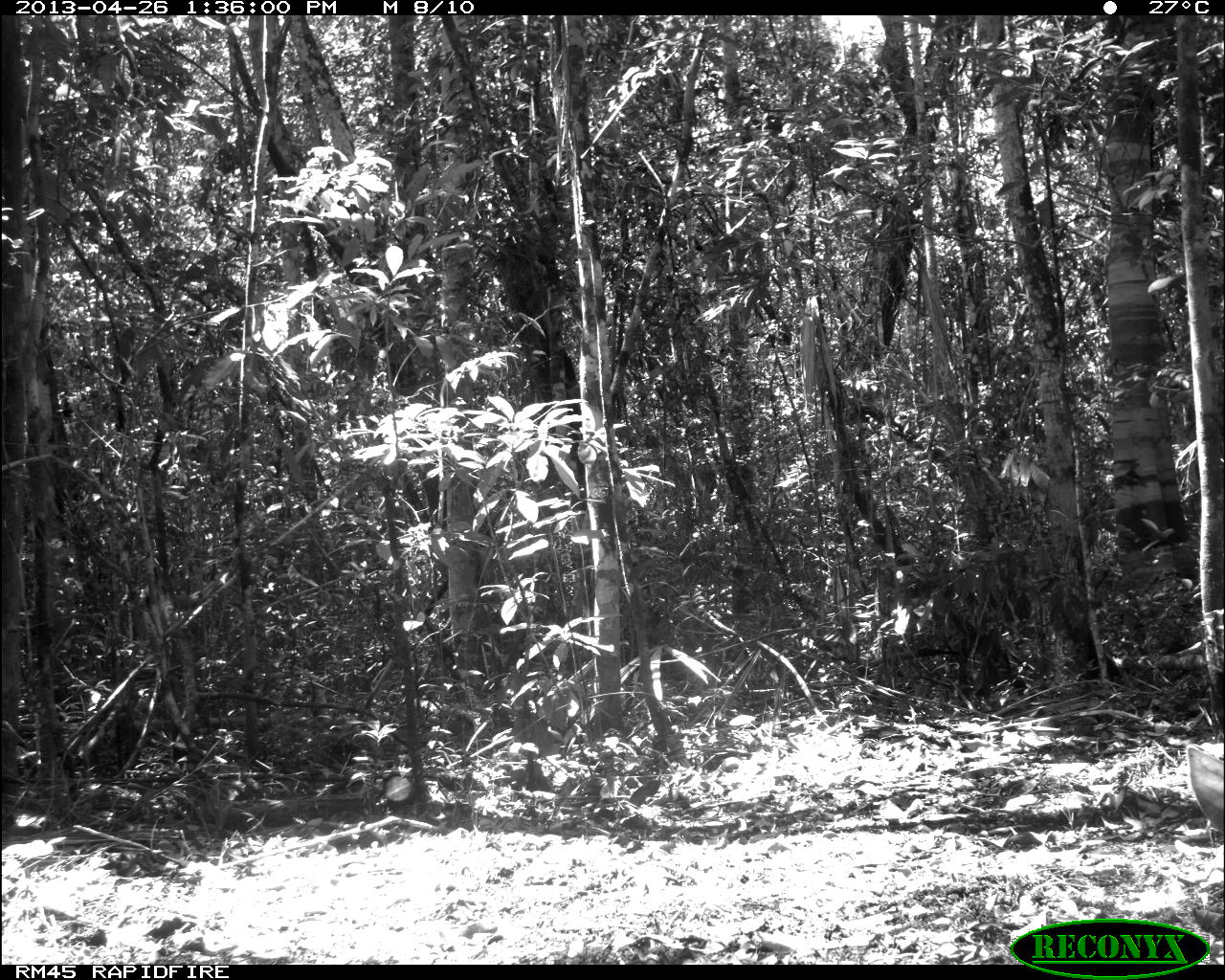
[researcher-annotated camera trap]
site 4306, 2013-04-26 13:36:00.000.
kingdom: Animalia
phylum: Chordata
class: Mammalia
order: Artiodactyla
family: Cervidae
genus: Odocoileus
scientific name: Odocoileus pandora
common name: yucatán brown brocket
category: mazama pandora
Mazama pandora (yucatán brown brocket) (Odocoileus pandora), count 1, sex male.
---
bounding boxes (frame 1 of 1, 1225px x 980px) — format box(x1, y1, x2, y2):
mazama pandora: box(1186, 743, 1225, 835)